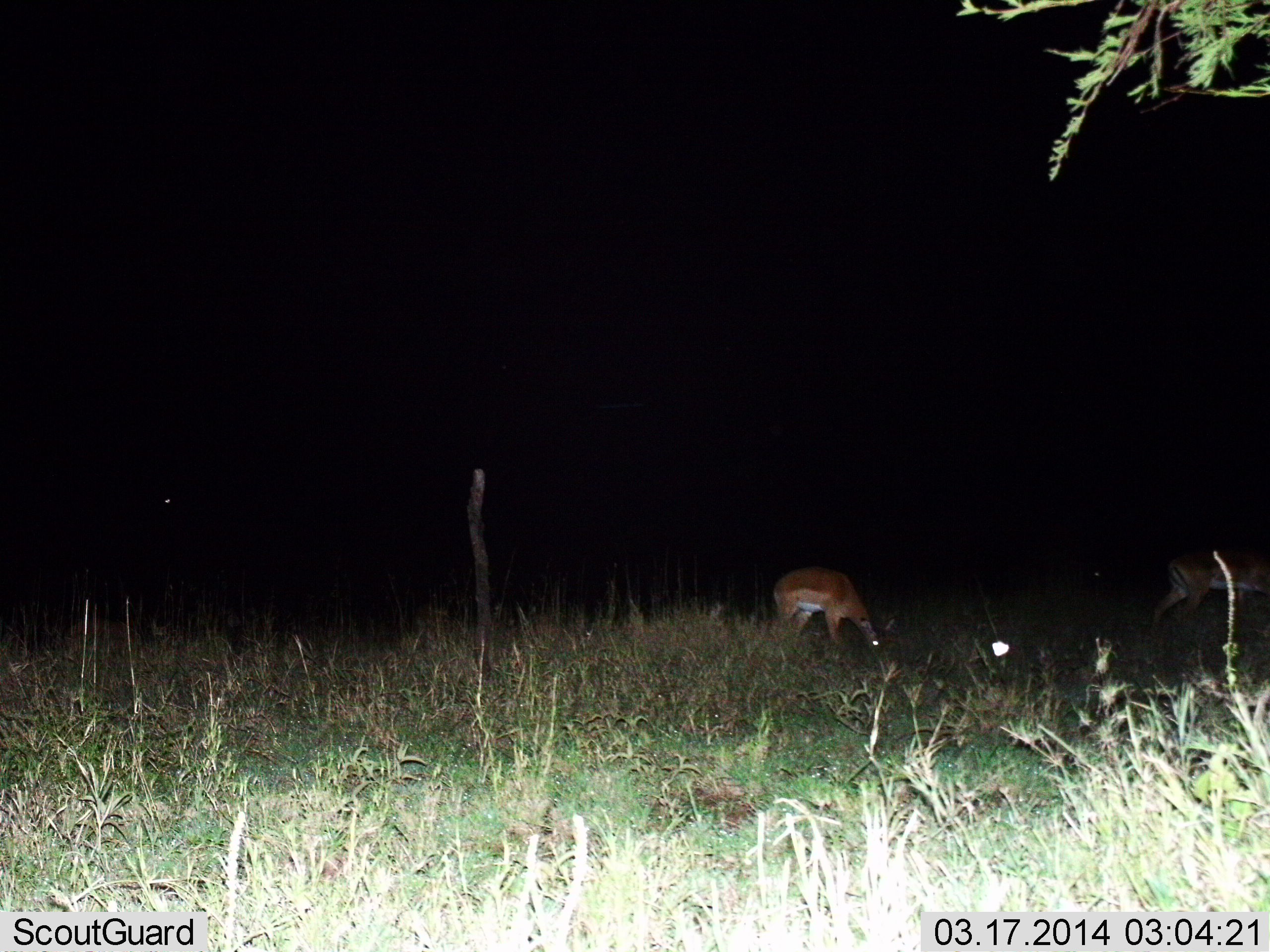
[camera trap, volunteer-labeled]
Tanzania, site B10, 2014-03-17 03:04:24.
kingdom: Animalia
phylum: Chordata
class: Mammalia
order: Artiodactyla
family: Bovidae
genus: Aepyceros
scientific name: Aepyceros melampus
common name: impala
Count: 2.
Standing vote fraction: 20%.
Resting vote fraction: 0%.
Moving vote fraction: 40%.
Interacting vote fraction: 0%.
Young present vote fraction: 0%.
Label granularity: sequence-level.